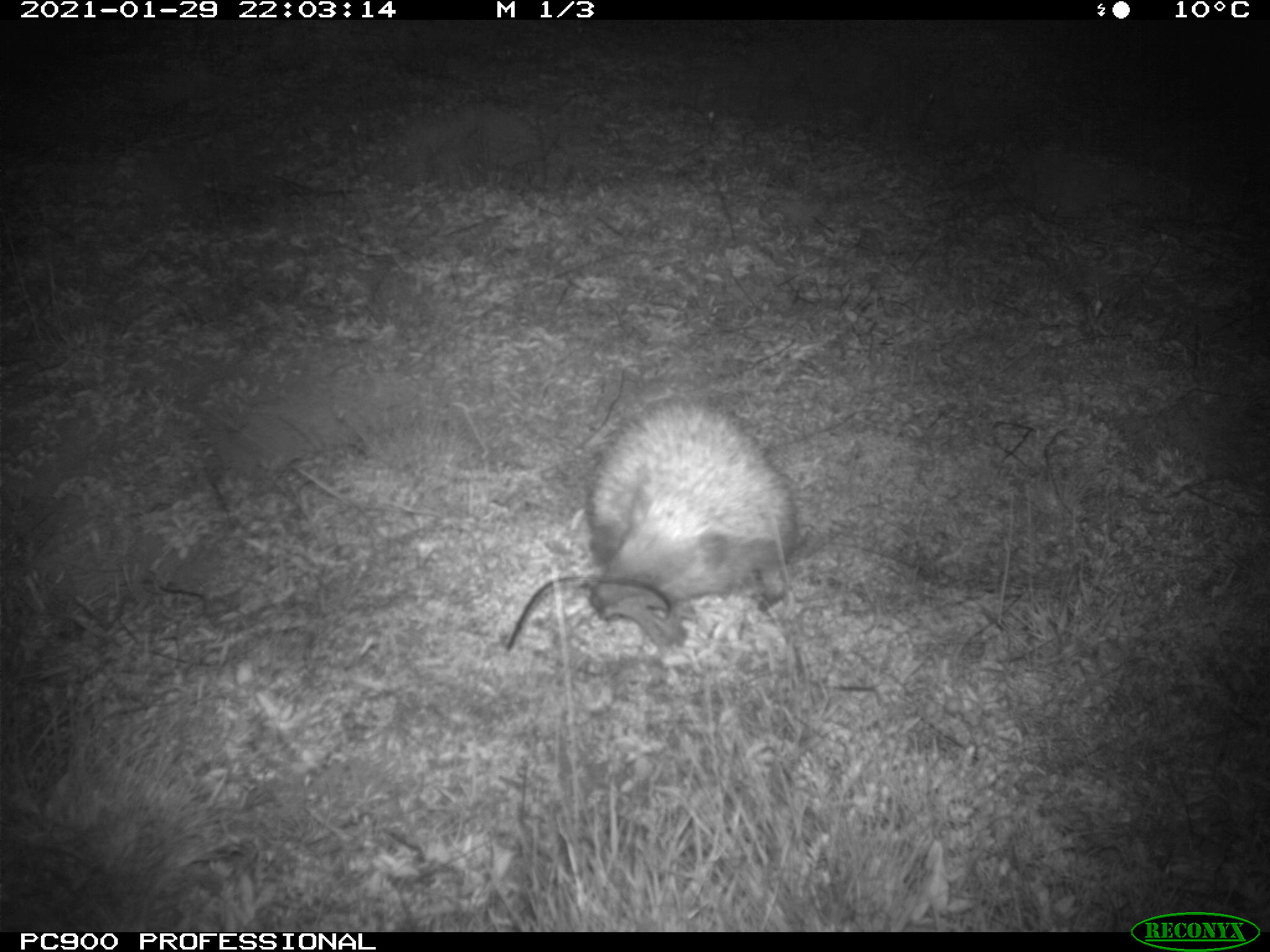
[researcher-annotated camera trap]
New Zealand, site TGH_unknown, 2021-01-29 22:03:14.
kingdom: Animalia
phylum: Chordata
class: Mammalia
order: Eulipotyphla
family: Erinaceidae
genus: Erinaceus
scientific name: Erinaceus europaeus europaeus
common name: european hedgehog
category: hedgehog